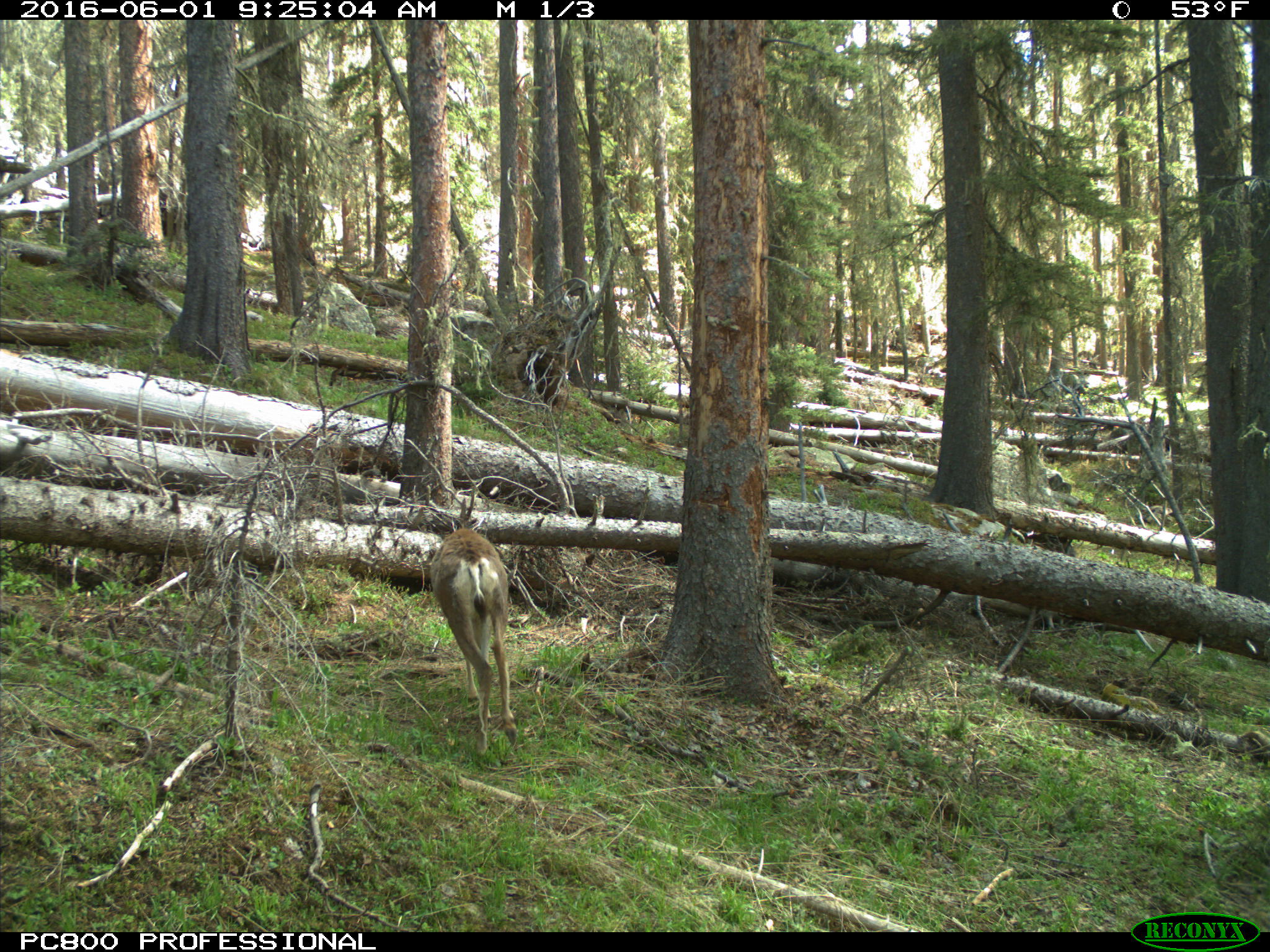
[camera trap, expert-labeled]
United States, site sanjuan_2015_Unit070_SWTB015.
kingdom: Animalia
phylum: Chordata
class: Mammalia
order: Artiodactyla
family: Cervidae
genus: Odocoileus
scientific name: Odocoileus hemionus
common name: mule deer